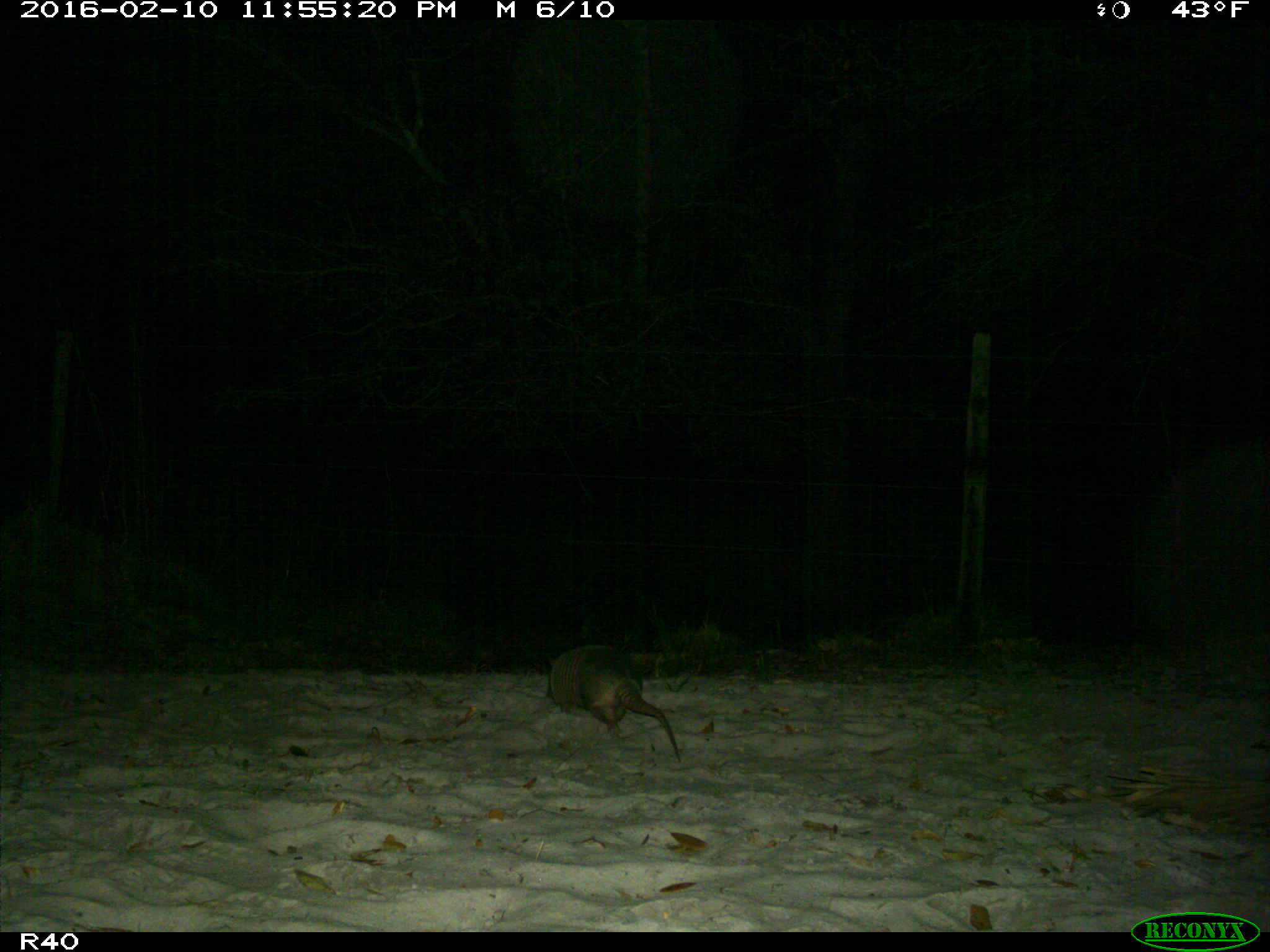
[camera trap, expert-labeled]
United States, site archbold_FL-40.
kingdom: Animalia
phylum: Chordata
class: Mammalia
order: Cingulata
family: Dasypodidae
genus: Dasypus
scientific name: Dasypus novemcinctus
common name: nine-banded armadillo